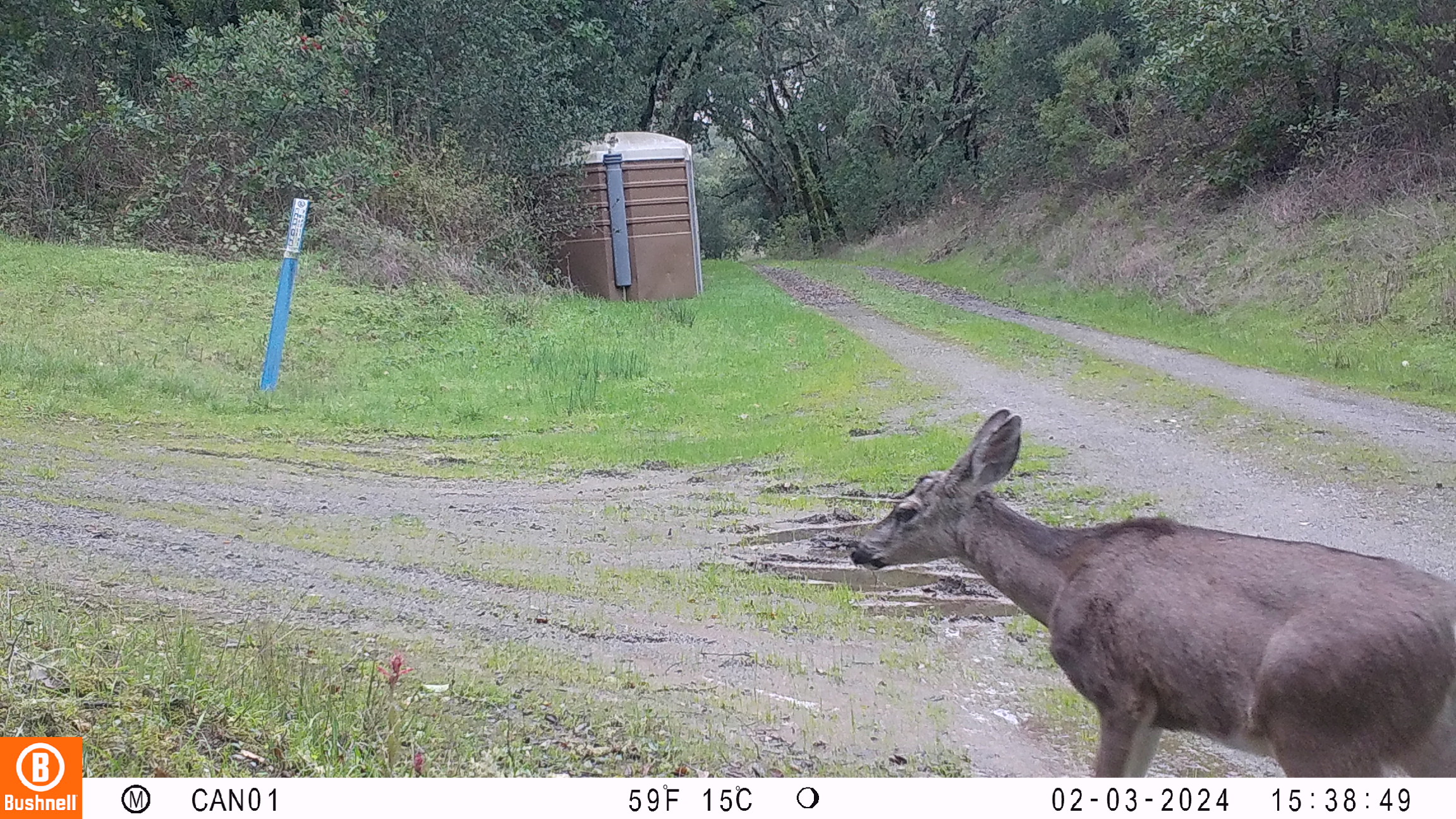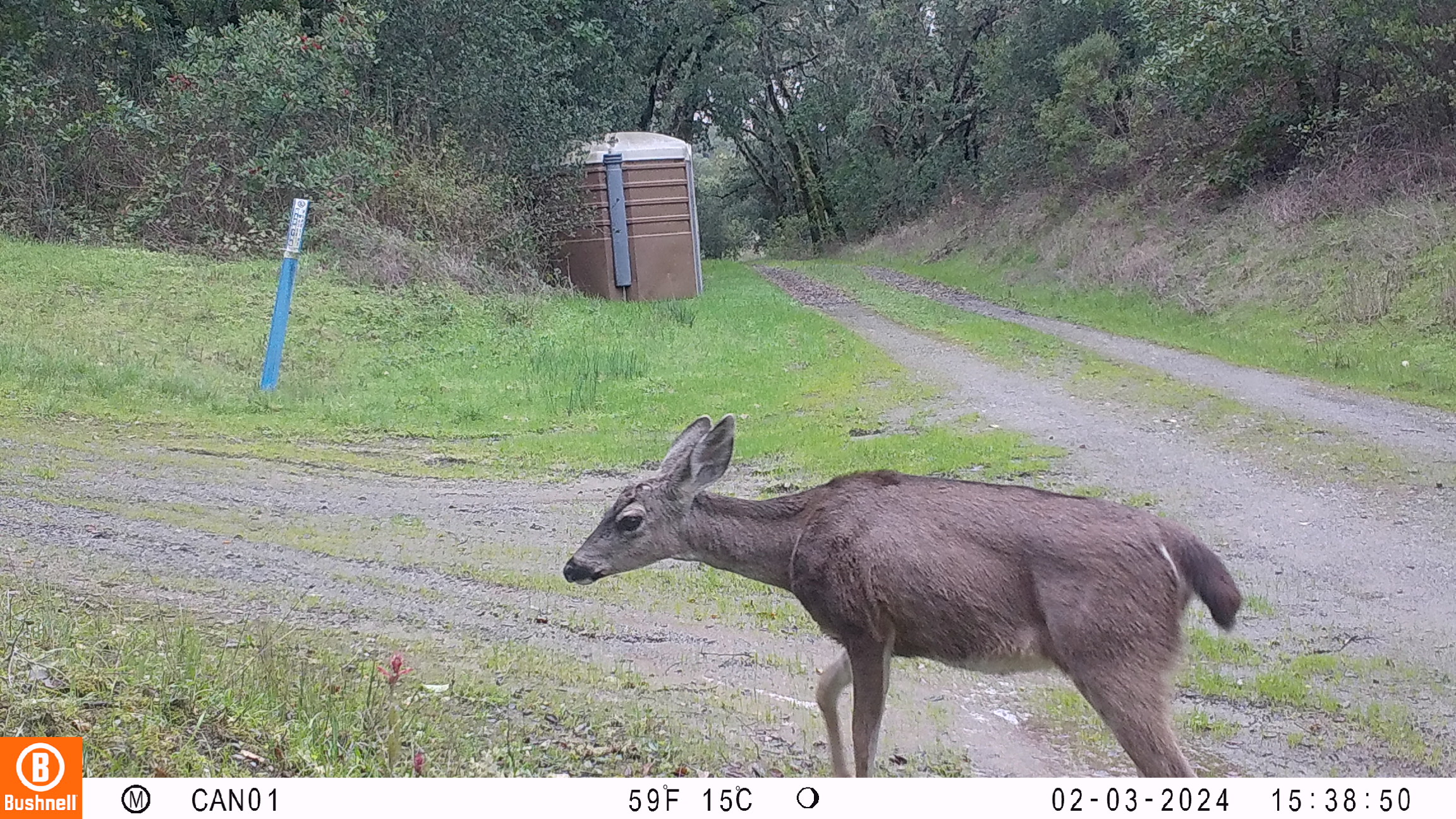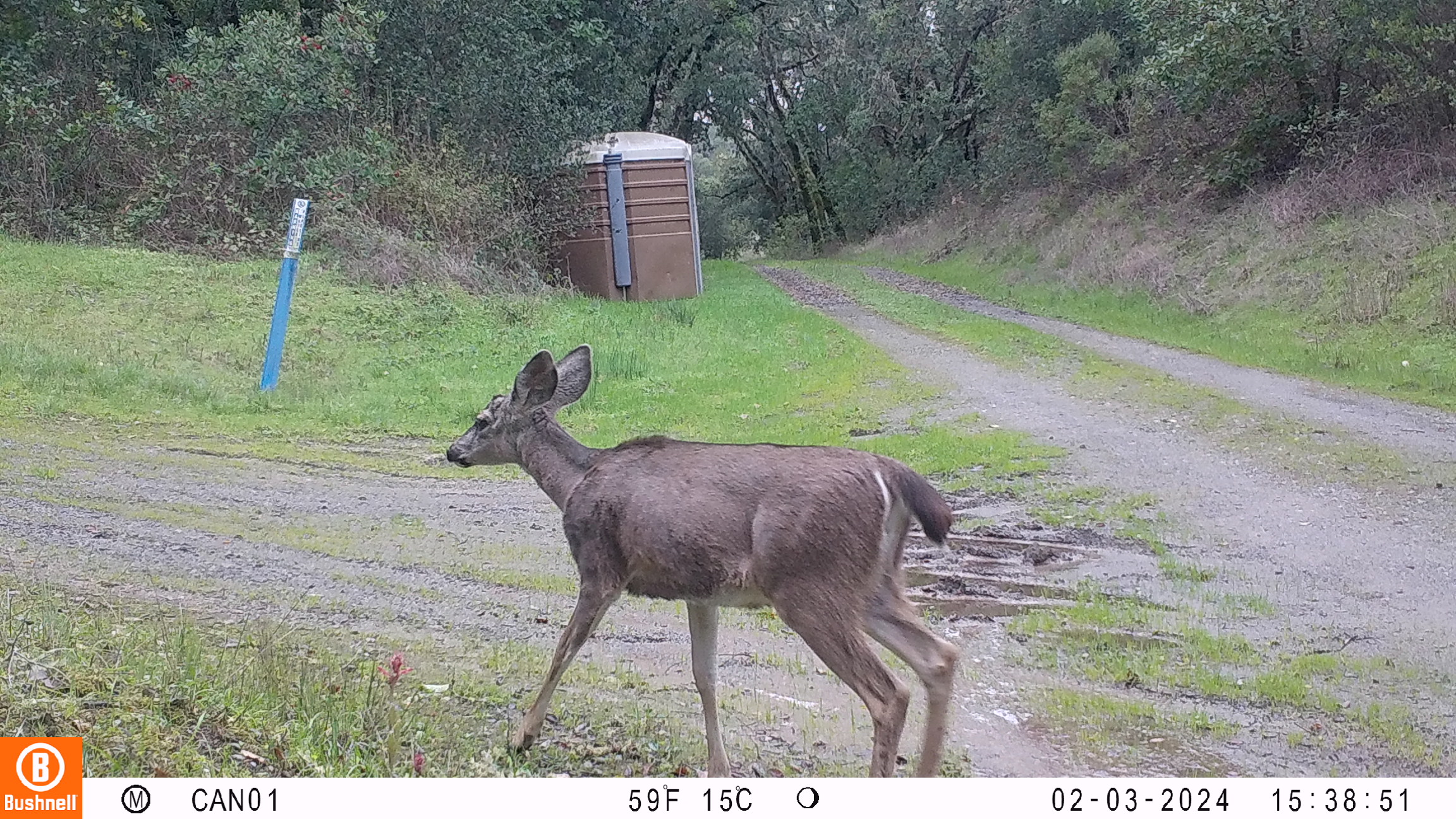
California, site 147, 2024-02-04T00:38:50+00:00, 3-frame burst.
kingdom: Animalia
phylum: Chordata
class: Mammalia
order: Artiodactyla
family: Cervidae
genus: Odocoileus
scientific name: Odocoileus hemionus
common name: mule deer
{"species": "mule deer (Odocoileus hemionus)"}